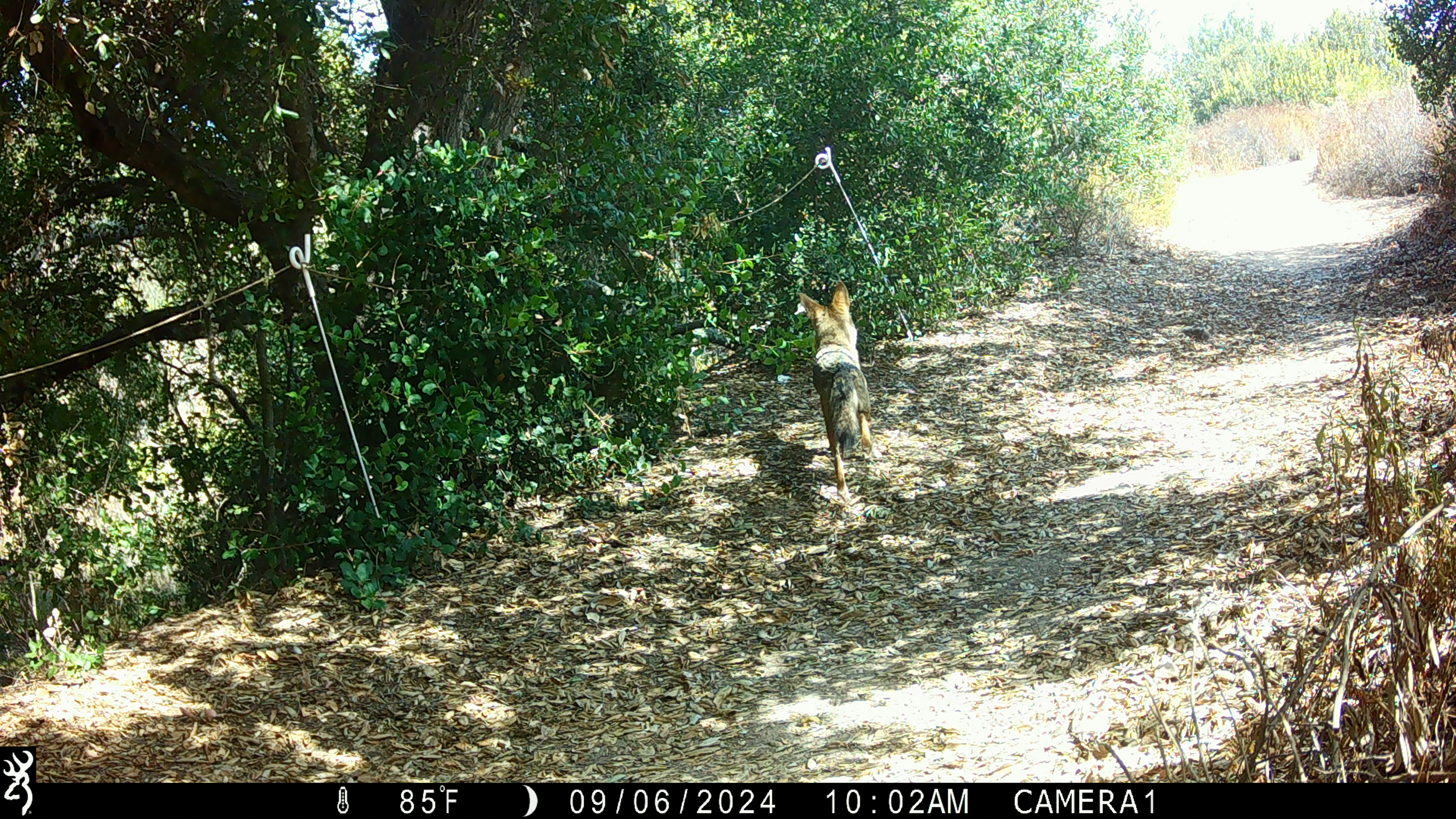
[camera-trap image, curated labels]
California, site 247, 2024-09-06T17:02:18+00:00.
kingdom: Animalia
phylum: Chordata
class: Mammalia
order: Carnivora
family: Canidae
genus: Canis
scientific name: Canis latrans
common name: coyote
Coyote (Canis latrans).